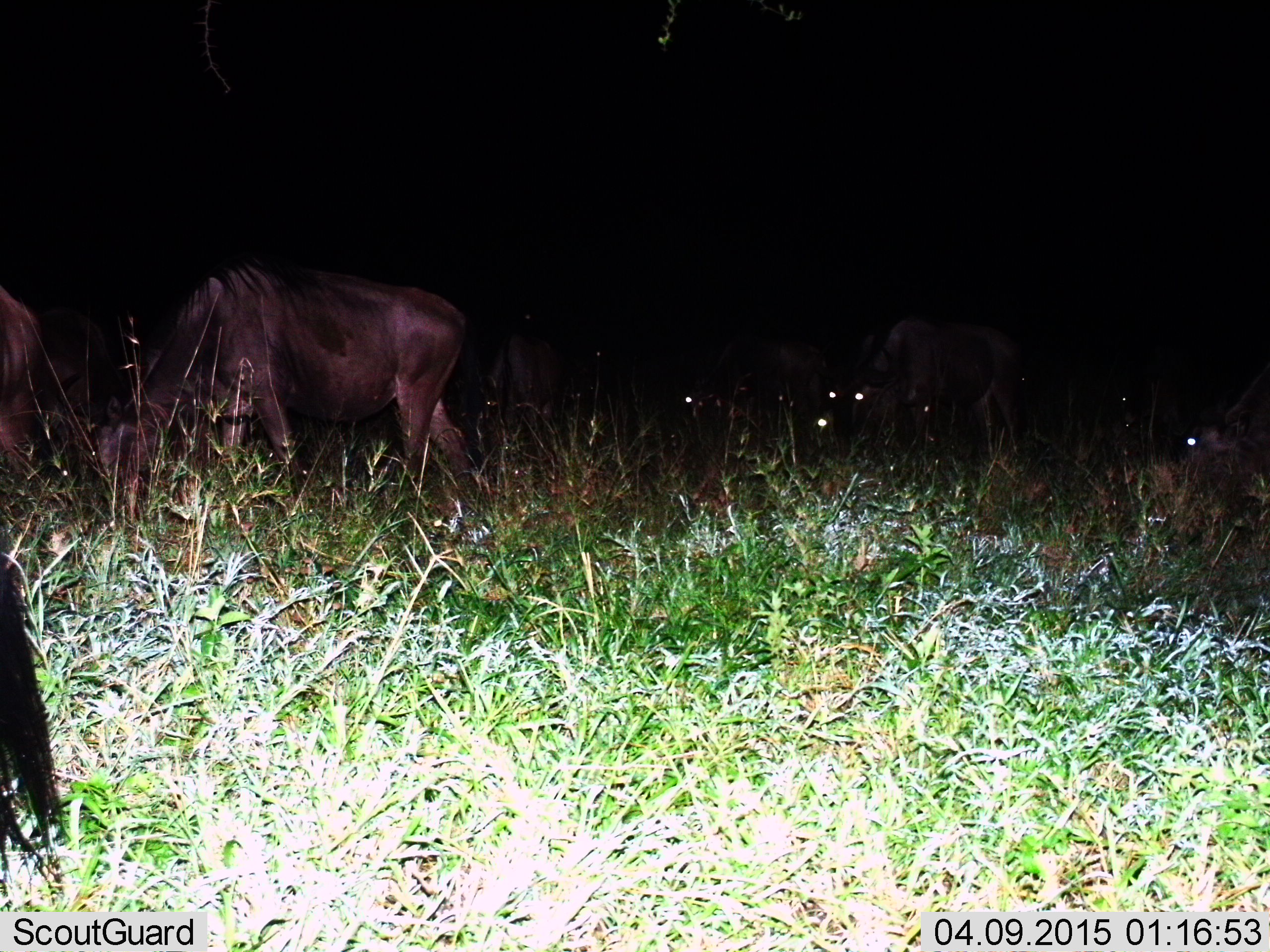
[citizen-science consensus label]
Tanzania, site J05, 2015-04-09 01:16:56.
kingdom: Animalia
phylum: Chordata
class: Mammalia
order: Artiodactyla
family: Bovidae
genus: Connochaetes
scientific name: Connochaetes taurinus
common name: blue wildebeest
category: wildebeest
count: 7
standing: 30%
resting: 20%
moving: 20%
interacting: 0%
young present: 0%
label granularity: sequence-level